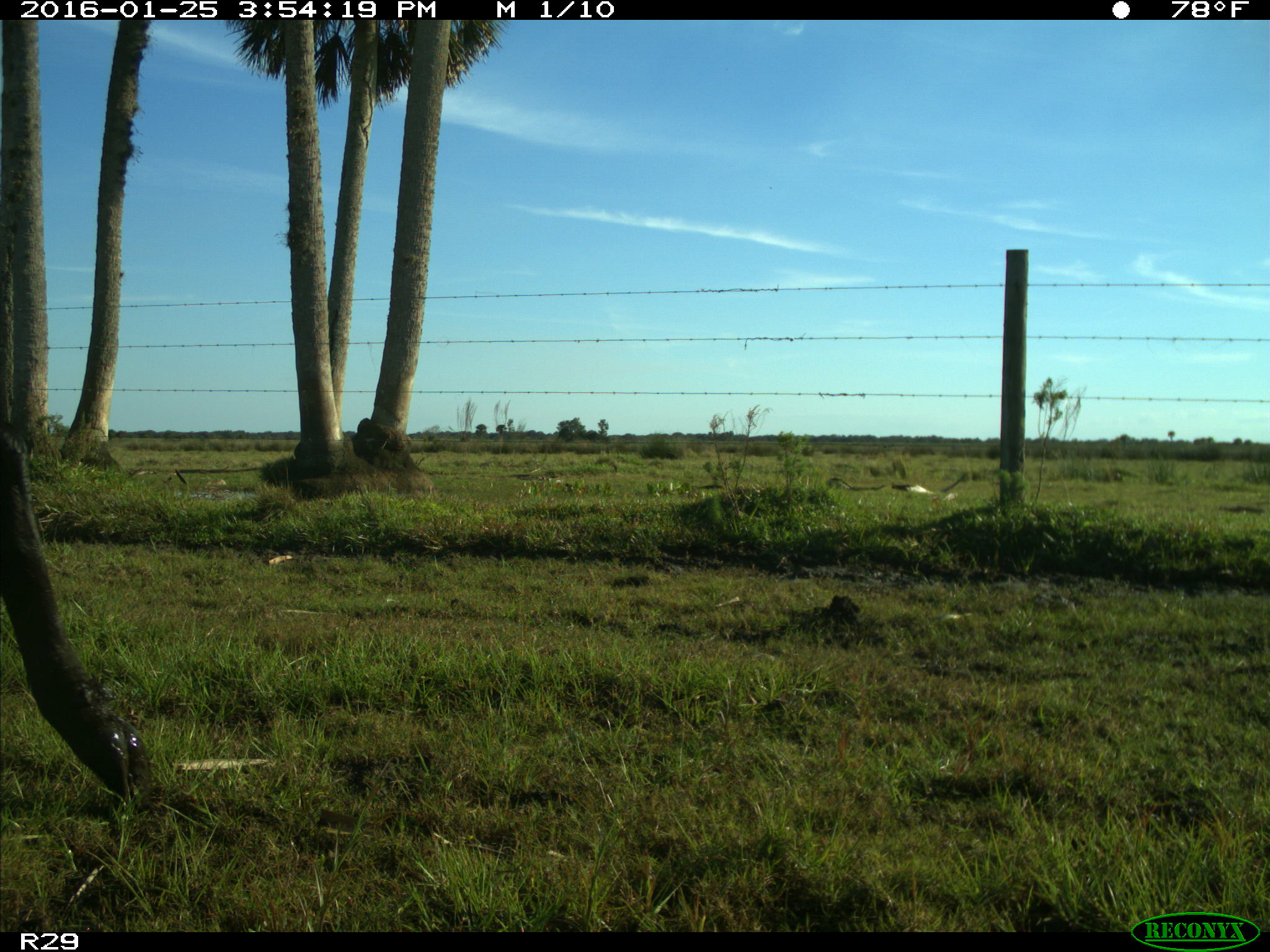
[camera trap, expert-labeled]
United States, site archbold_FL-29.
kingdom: Animalia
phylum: Chordata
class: Mammalia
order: Artiodactyla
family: Bovidae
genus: Bos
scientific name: Bos taurus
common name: domestic cow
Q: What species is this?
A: Bos taurus (domestic cow).